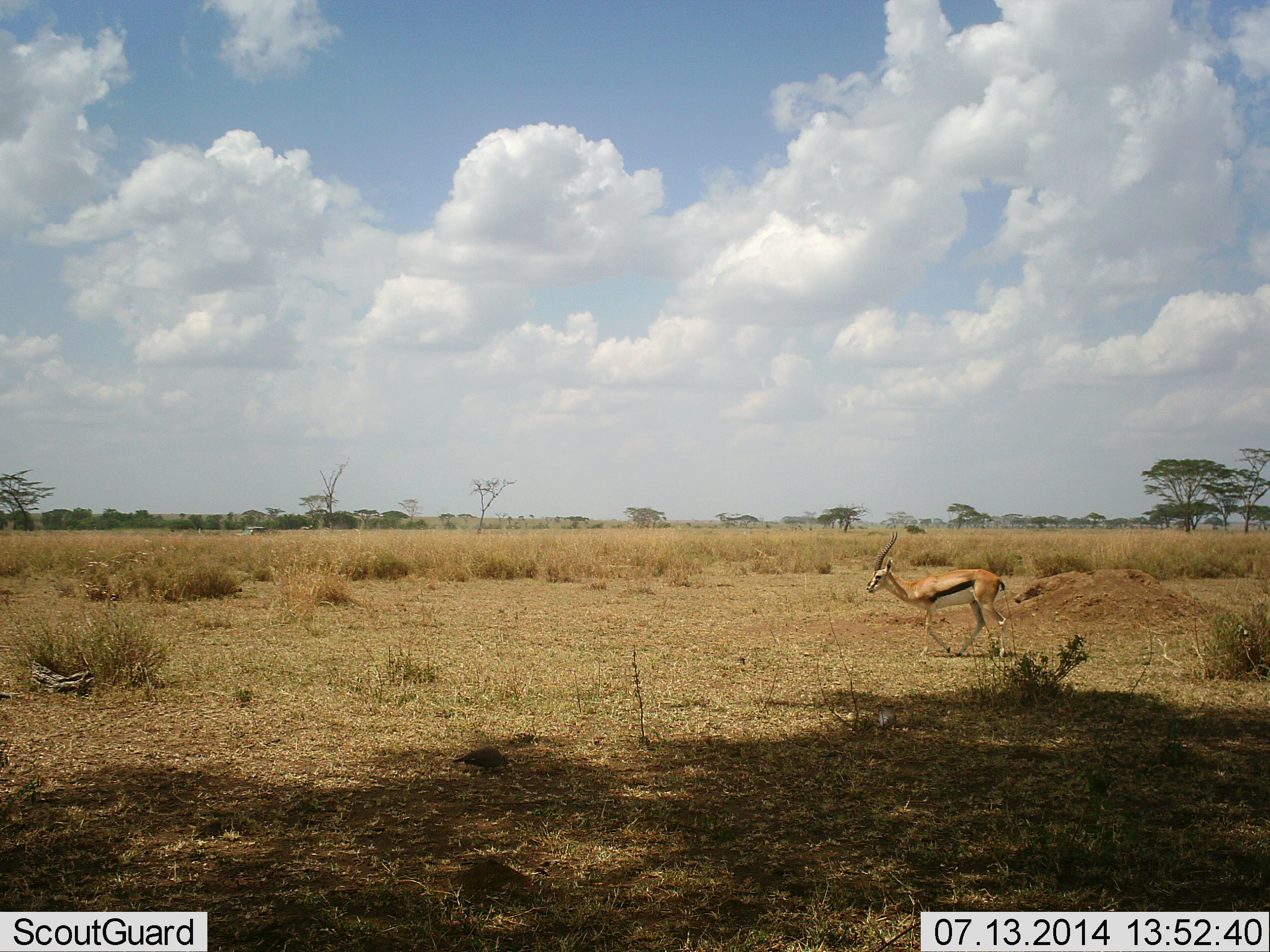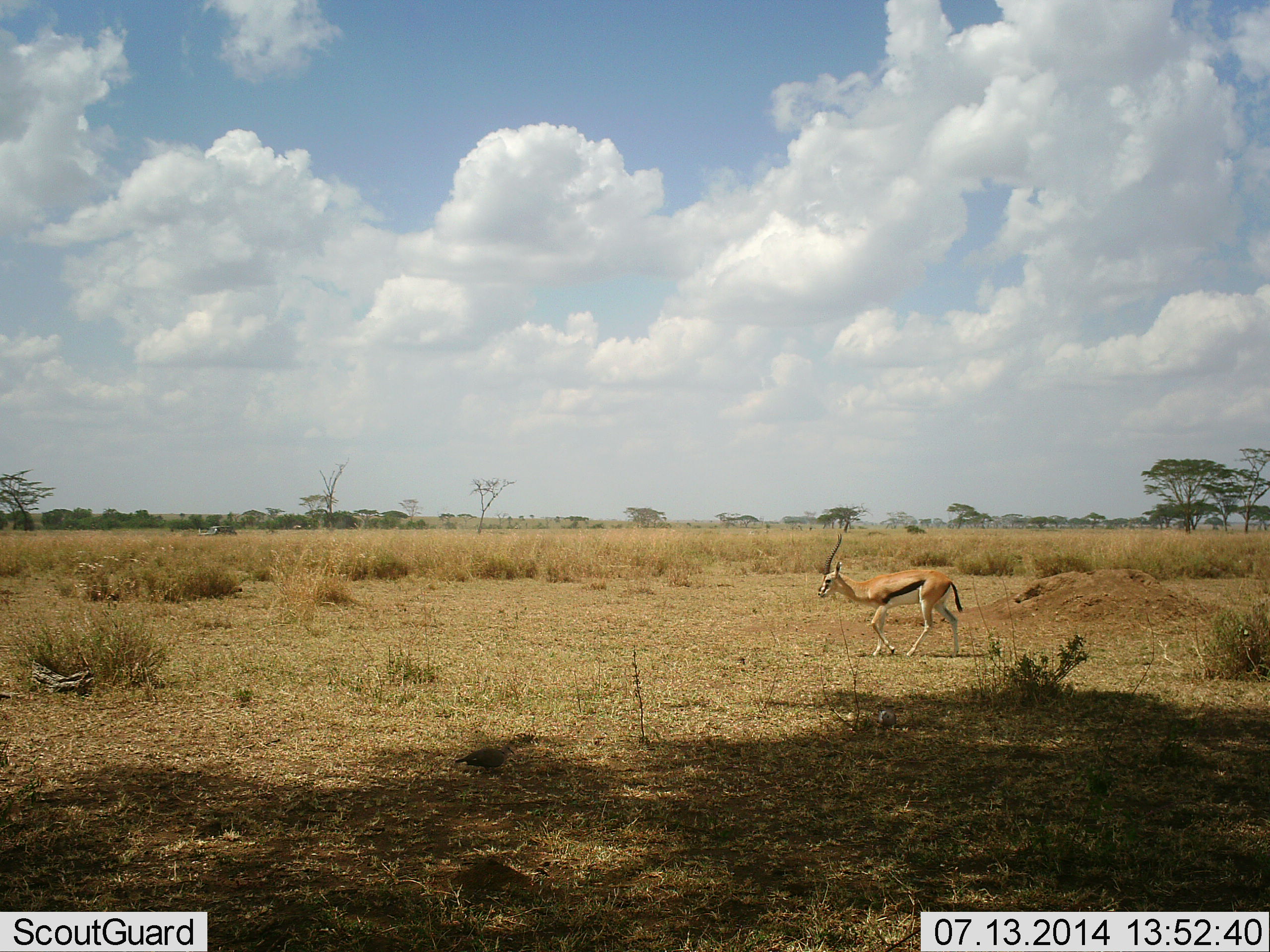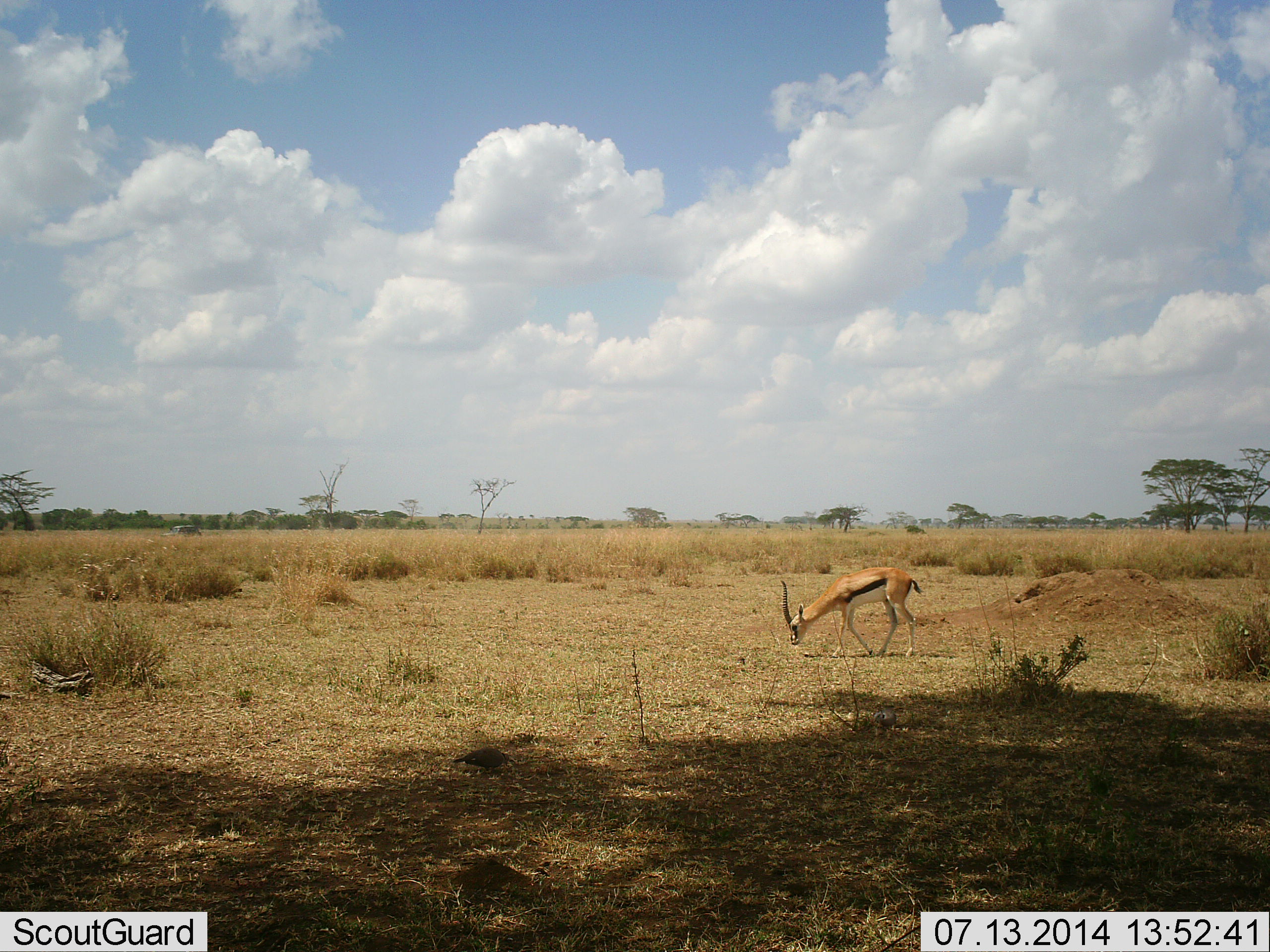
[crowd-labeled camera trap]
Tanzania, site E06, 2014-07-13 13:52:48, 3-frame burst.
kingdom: Animalia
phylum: Chordata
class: Mammalia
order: Artiodactyla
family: Bovidae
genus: Eudorcas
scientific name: Eudorcas thomsonii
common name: thomson's gazelle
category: gazellethomsons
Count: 1.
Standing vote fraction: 7%.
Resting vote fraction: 0%.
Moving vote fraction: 100%.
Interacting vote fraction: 0%.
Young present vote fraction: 0%.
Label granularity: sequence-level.